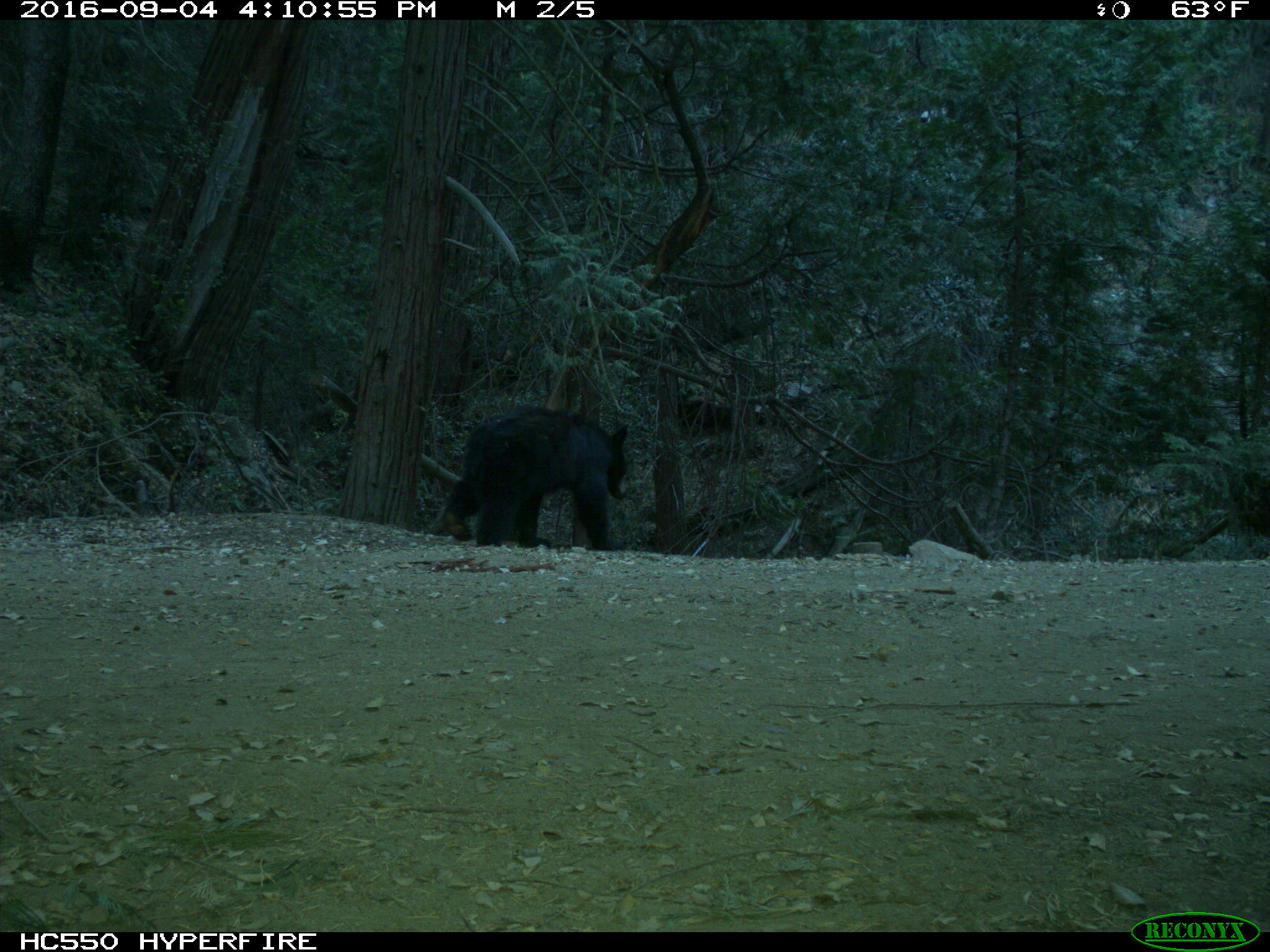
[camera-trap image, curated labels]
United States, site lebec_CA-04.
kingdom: Animalia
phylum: Chordata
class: Mammalia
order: Carnivora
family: Ursidae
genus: Ursus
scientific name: Ursus americanus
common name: american black bear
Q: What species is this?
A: Ursus americanus (american black bear).